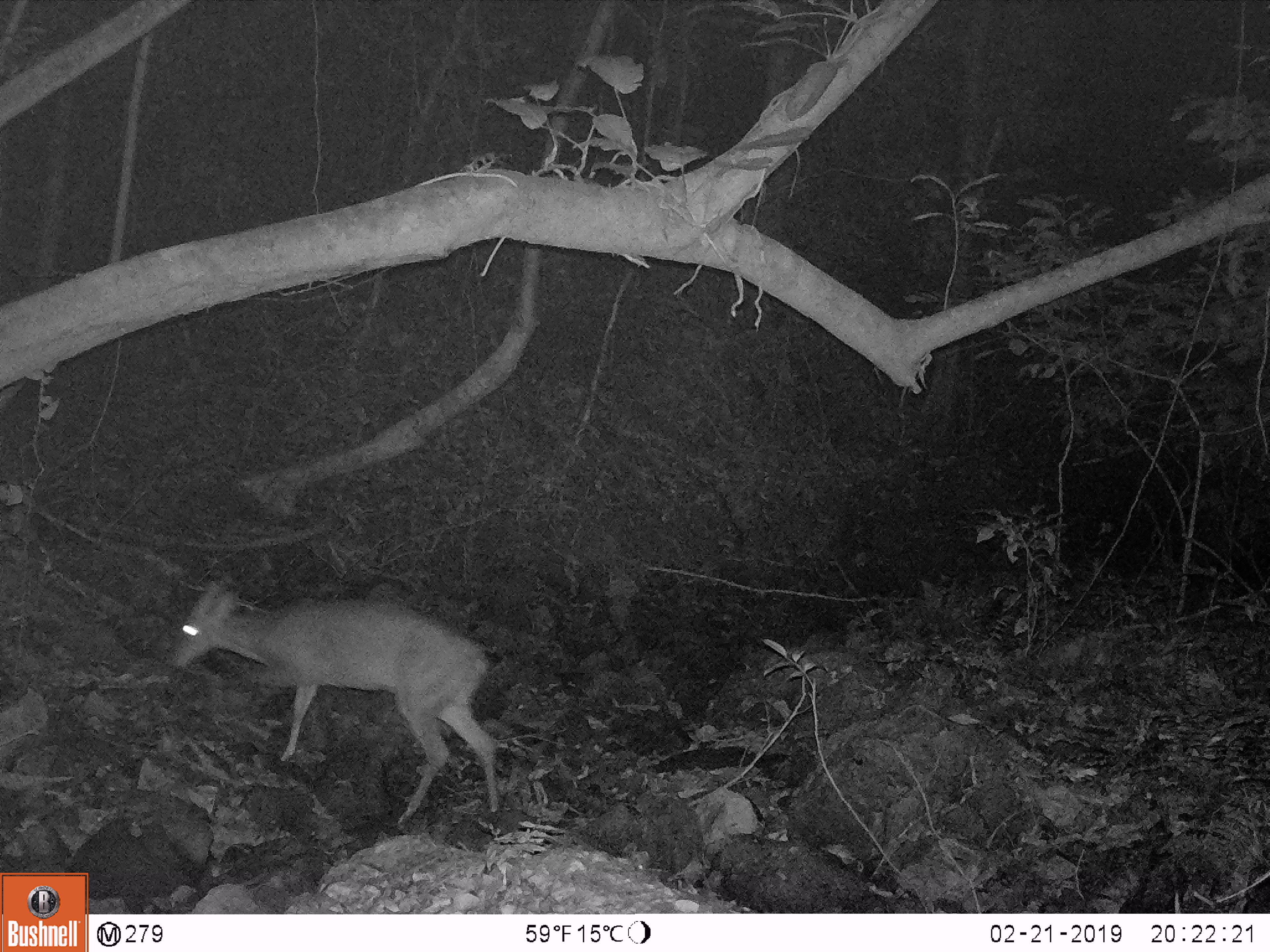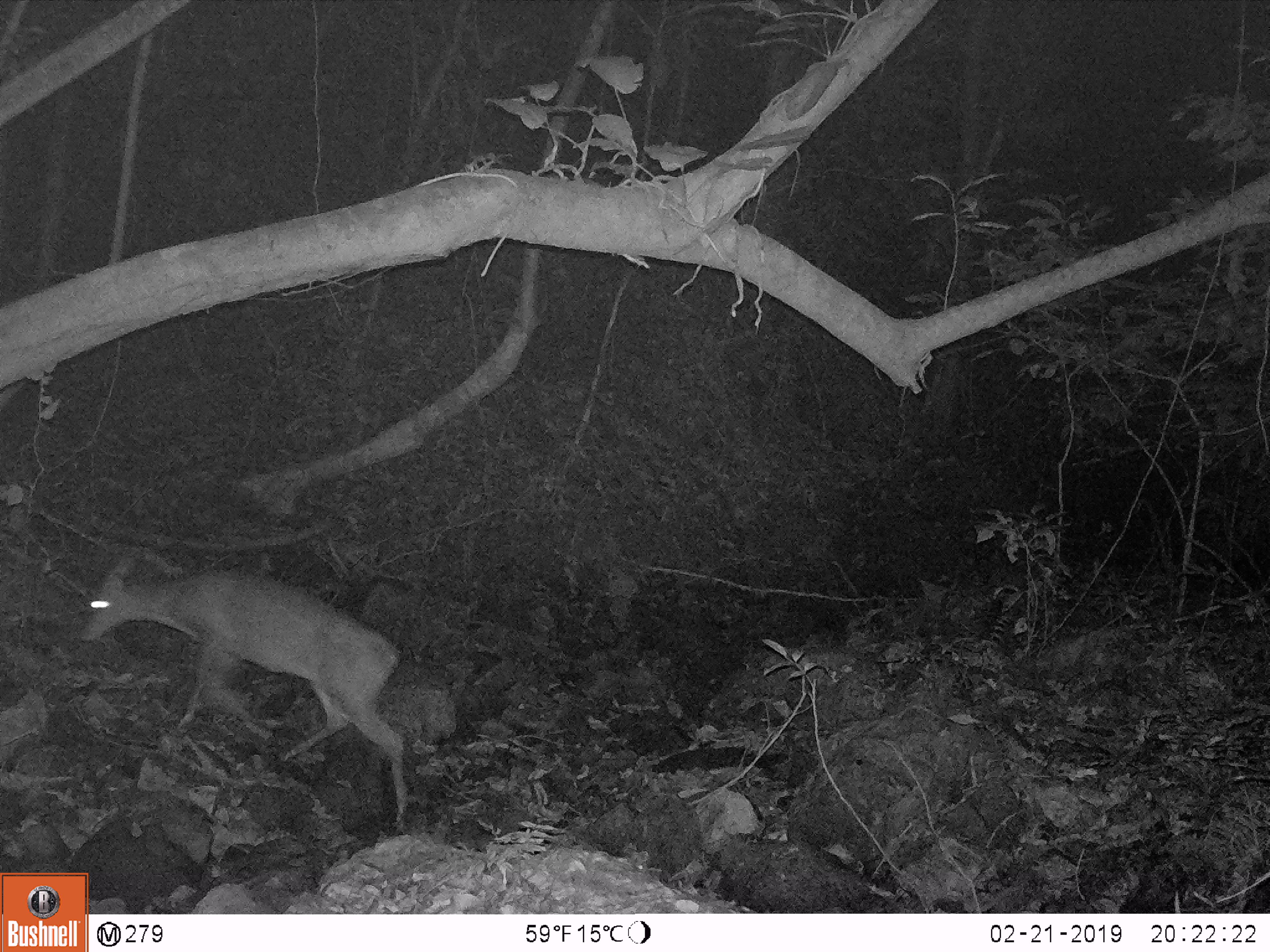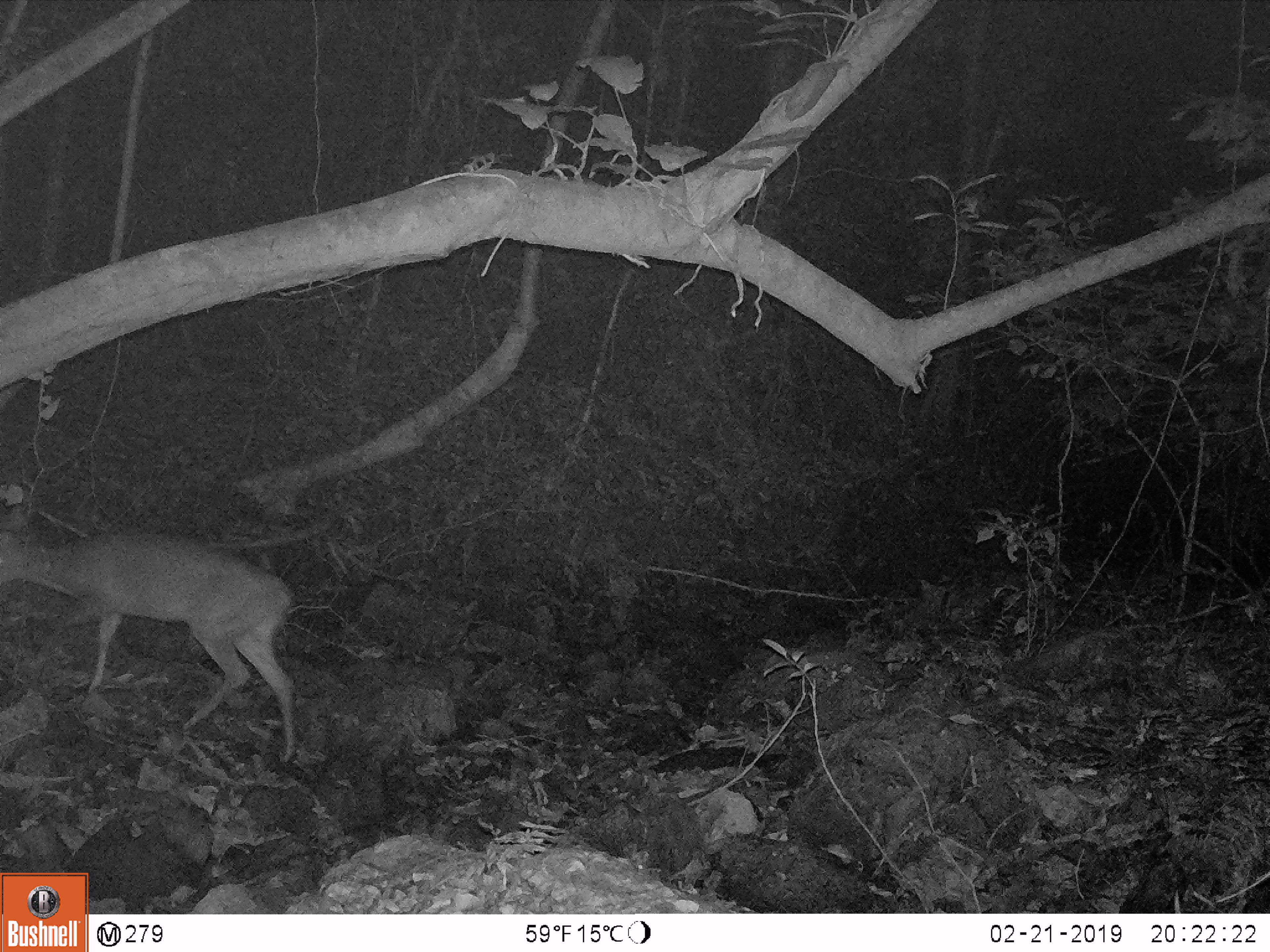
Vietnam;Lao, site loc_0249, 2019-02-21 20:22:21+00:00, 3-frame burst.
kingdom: Animalia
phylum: Chordata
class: Mammalia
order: Artiodactyla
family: Cervidae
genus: Muntiacus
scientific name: Muntiacus vuquangensis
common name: large-antlered muntjac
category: large antlered muntjac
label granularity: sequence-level